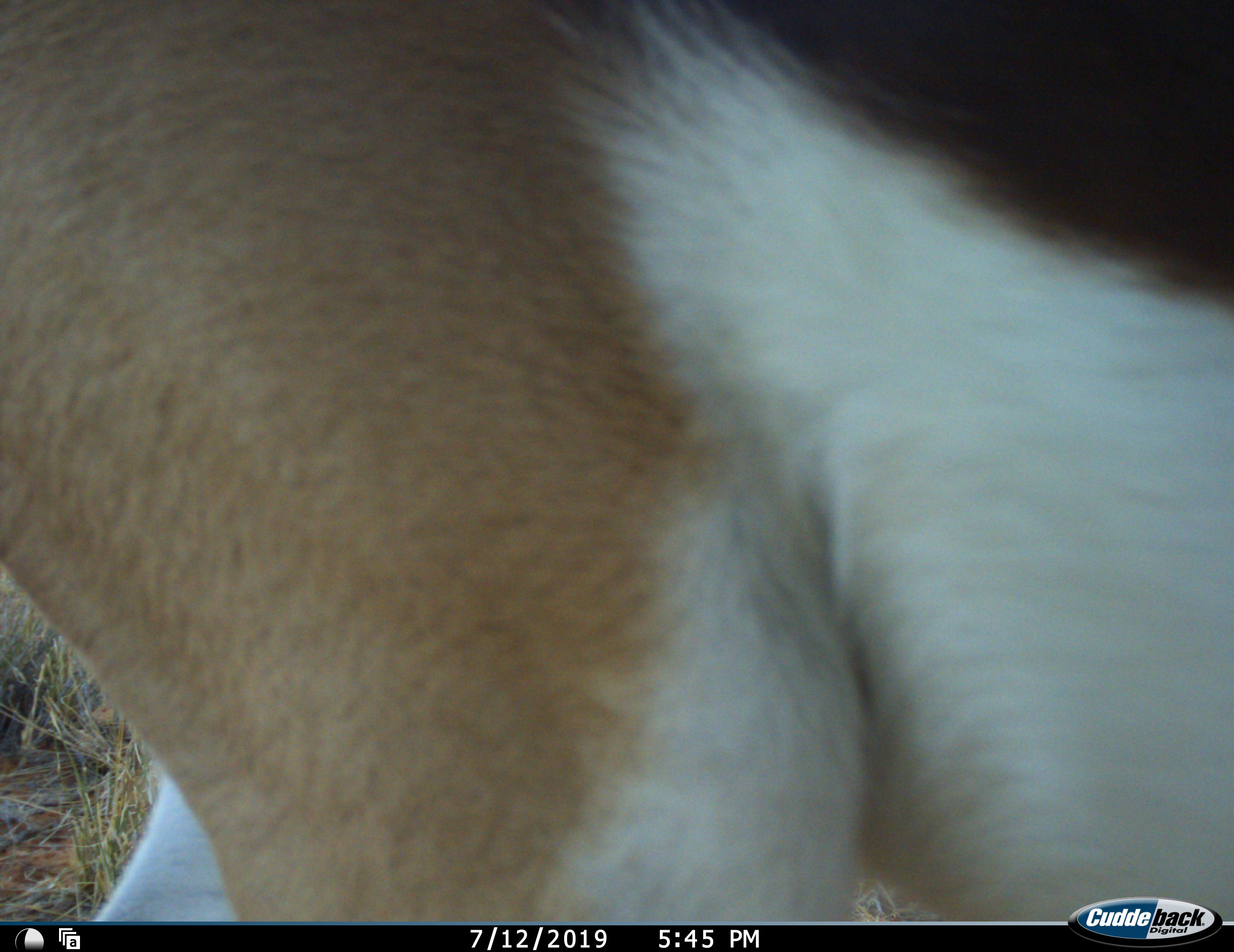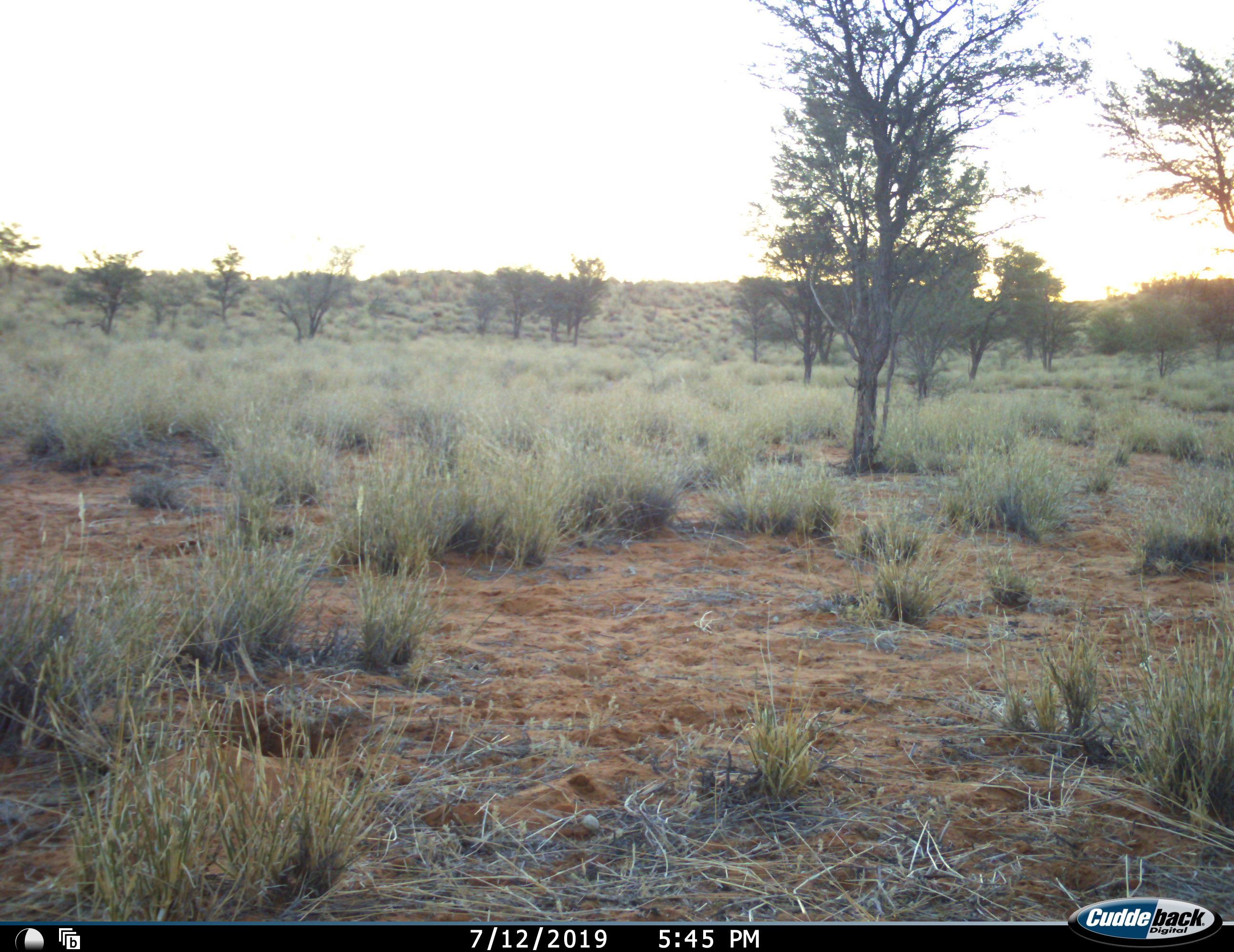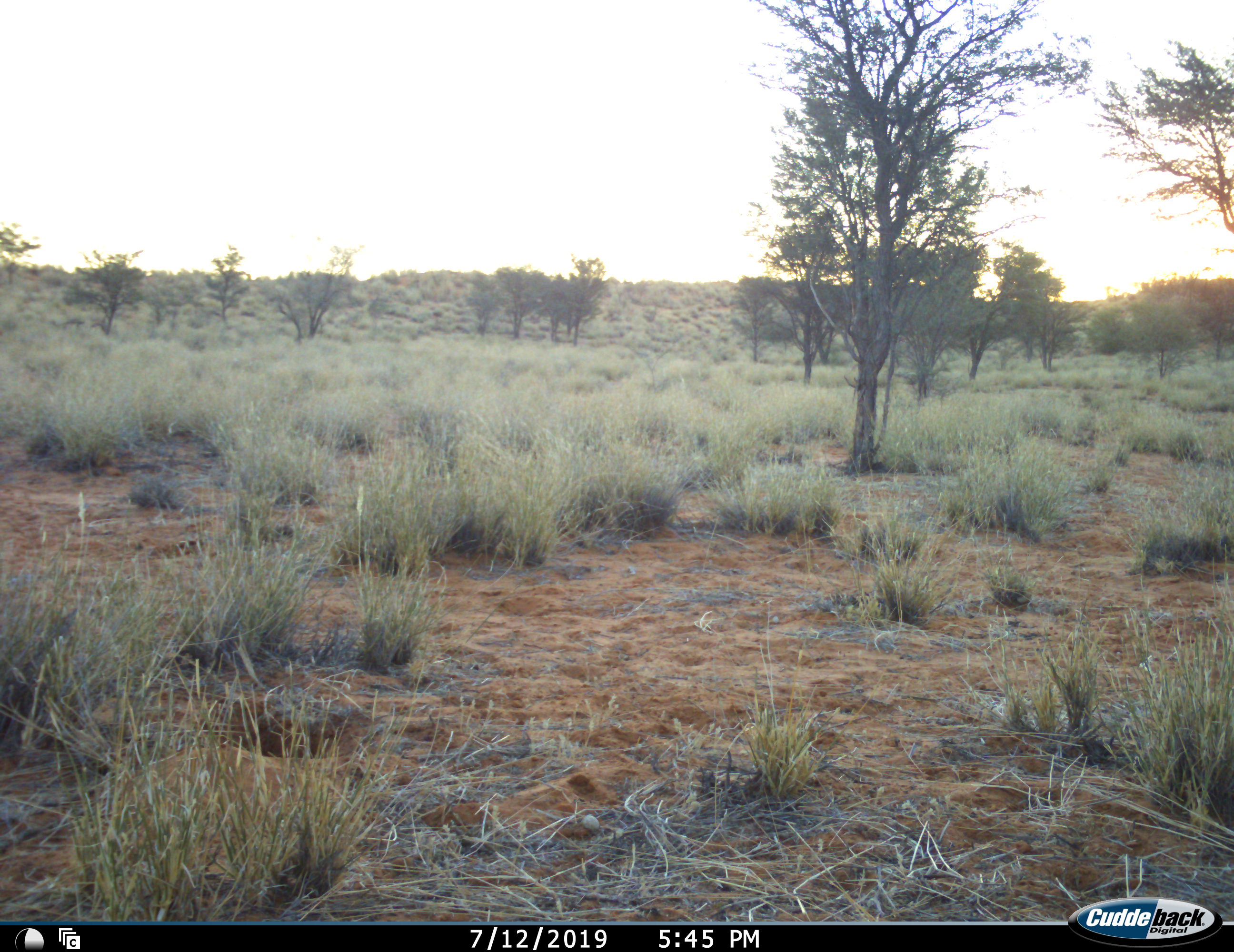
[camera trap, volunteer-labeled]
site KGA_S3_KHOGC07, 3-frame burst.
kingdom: Animalia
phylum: Chordata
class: Mammalia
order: Artiodactyla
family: Bovidae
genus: Antidorcas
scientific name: Antidorcas marsupialis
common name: springbok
Springbok (Antidorcas marsupialis), count 1. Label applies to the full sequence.